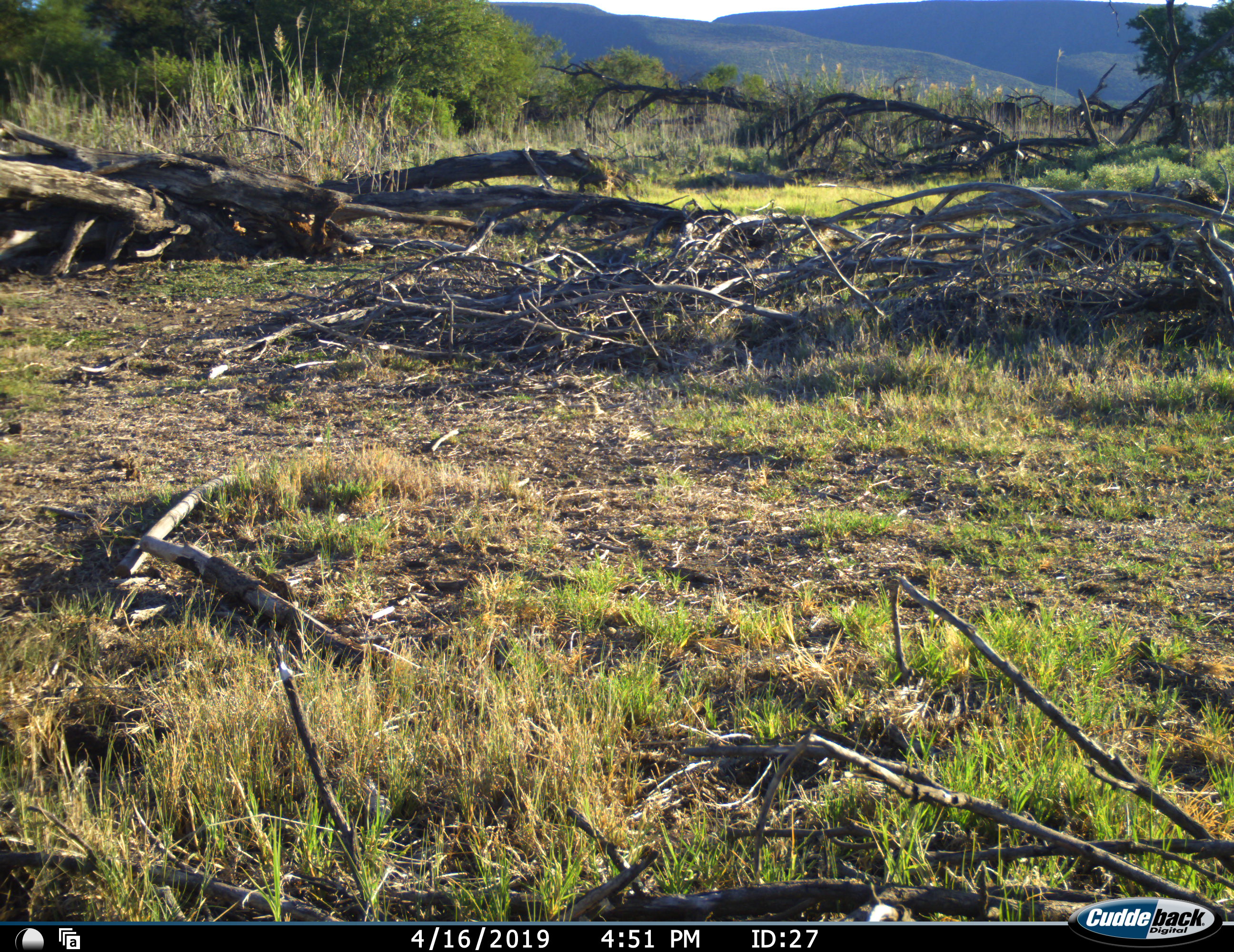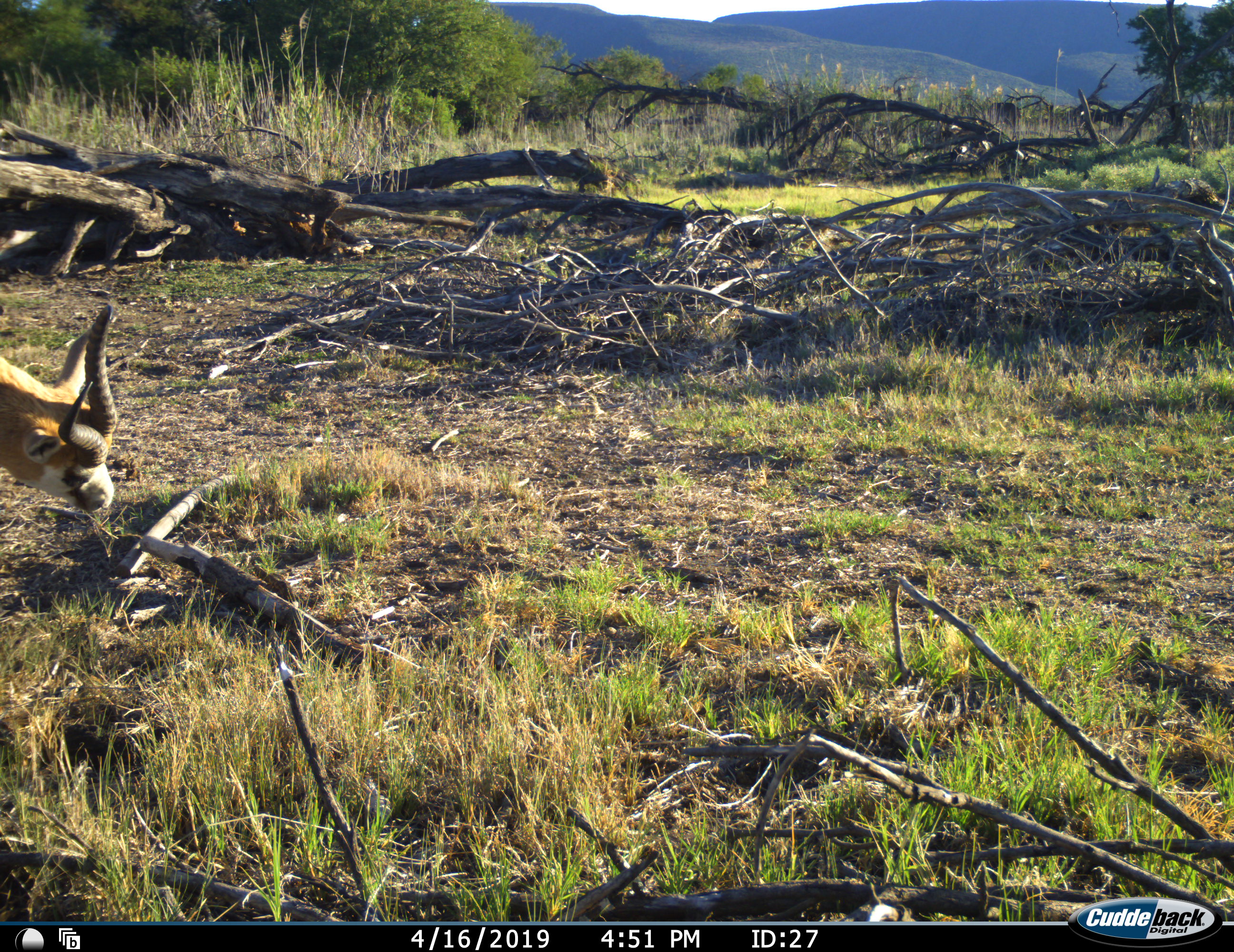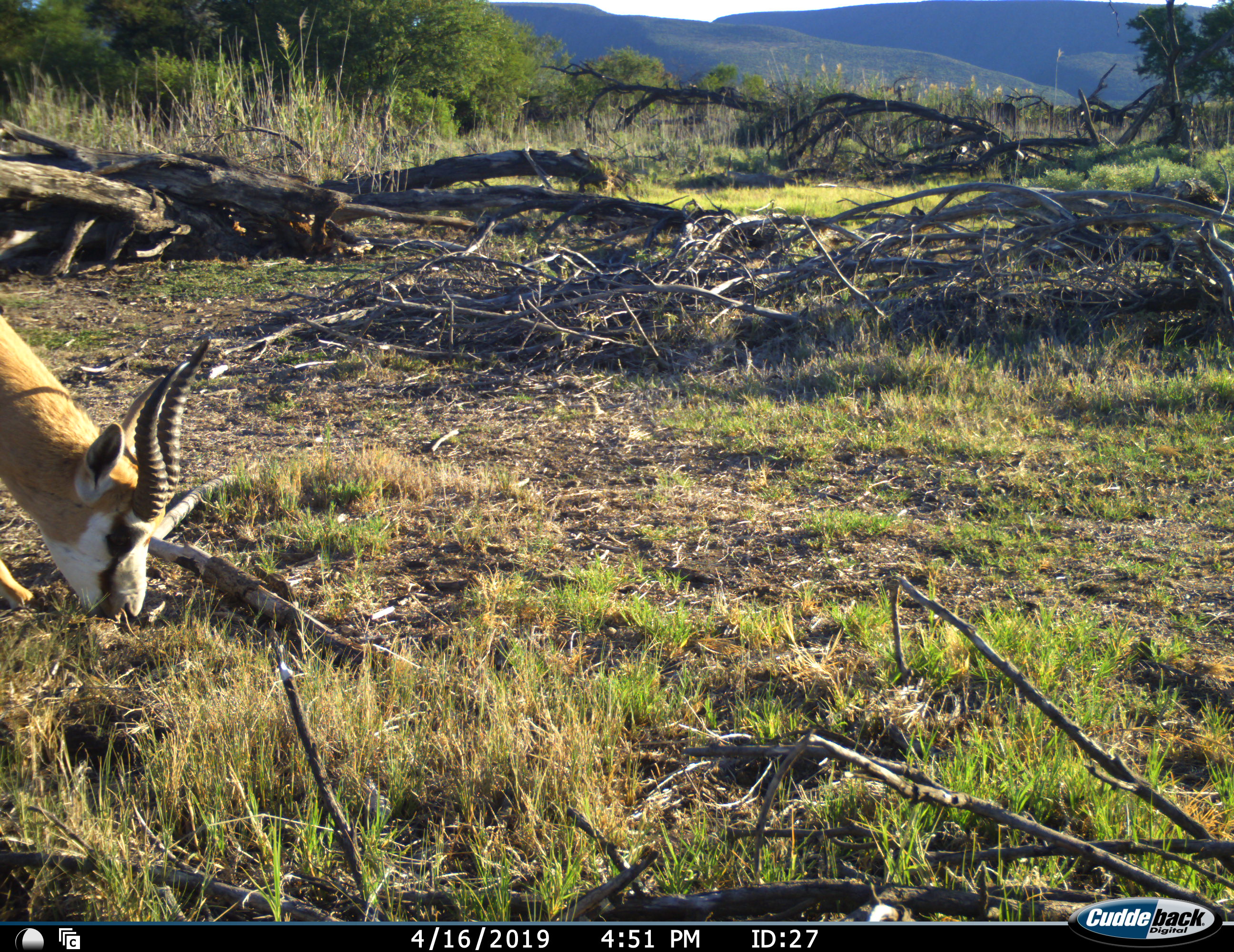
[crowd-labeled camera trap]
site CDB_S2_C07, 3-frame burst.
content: unidentified animal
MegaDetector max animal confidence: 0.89